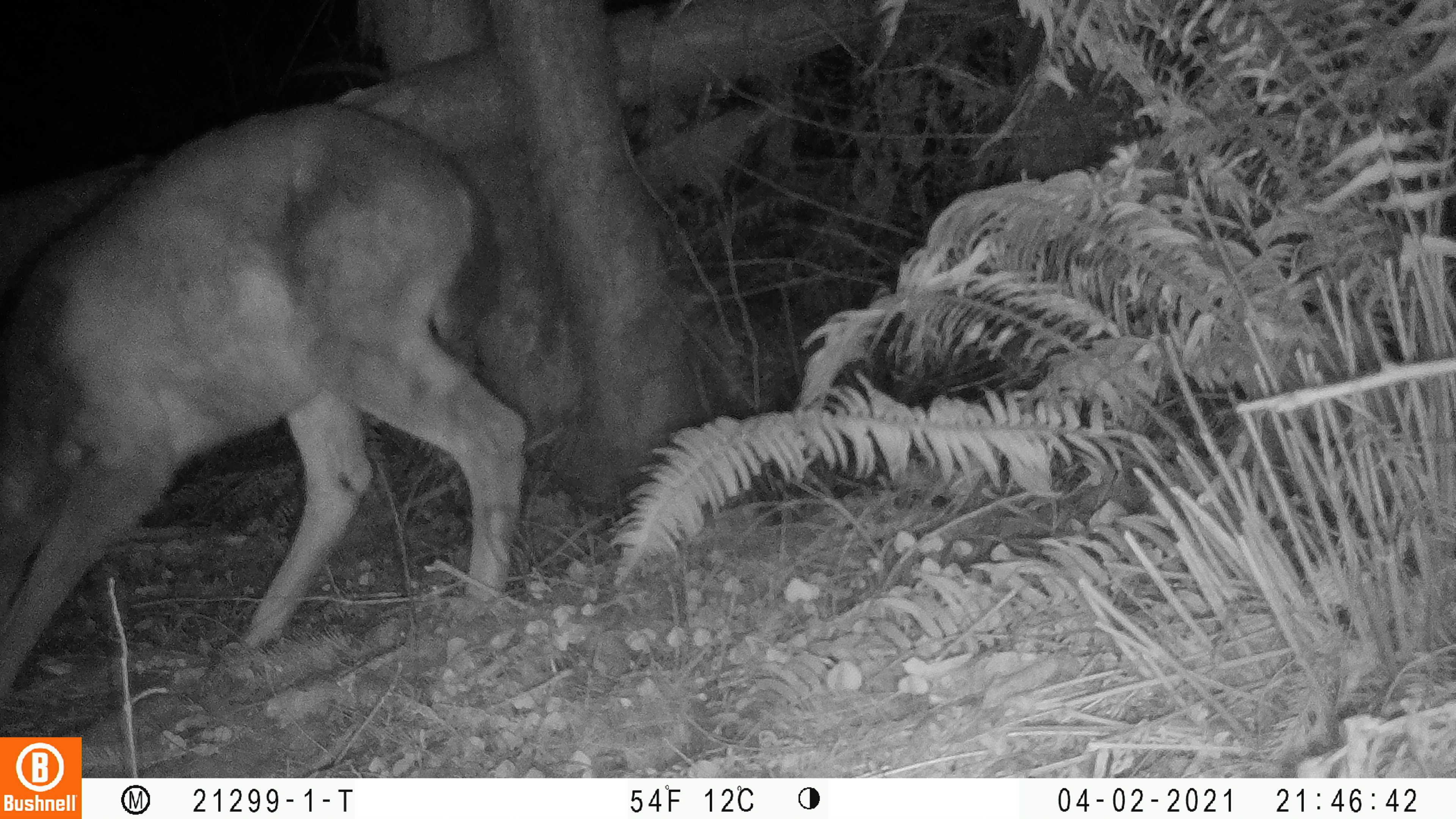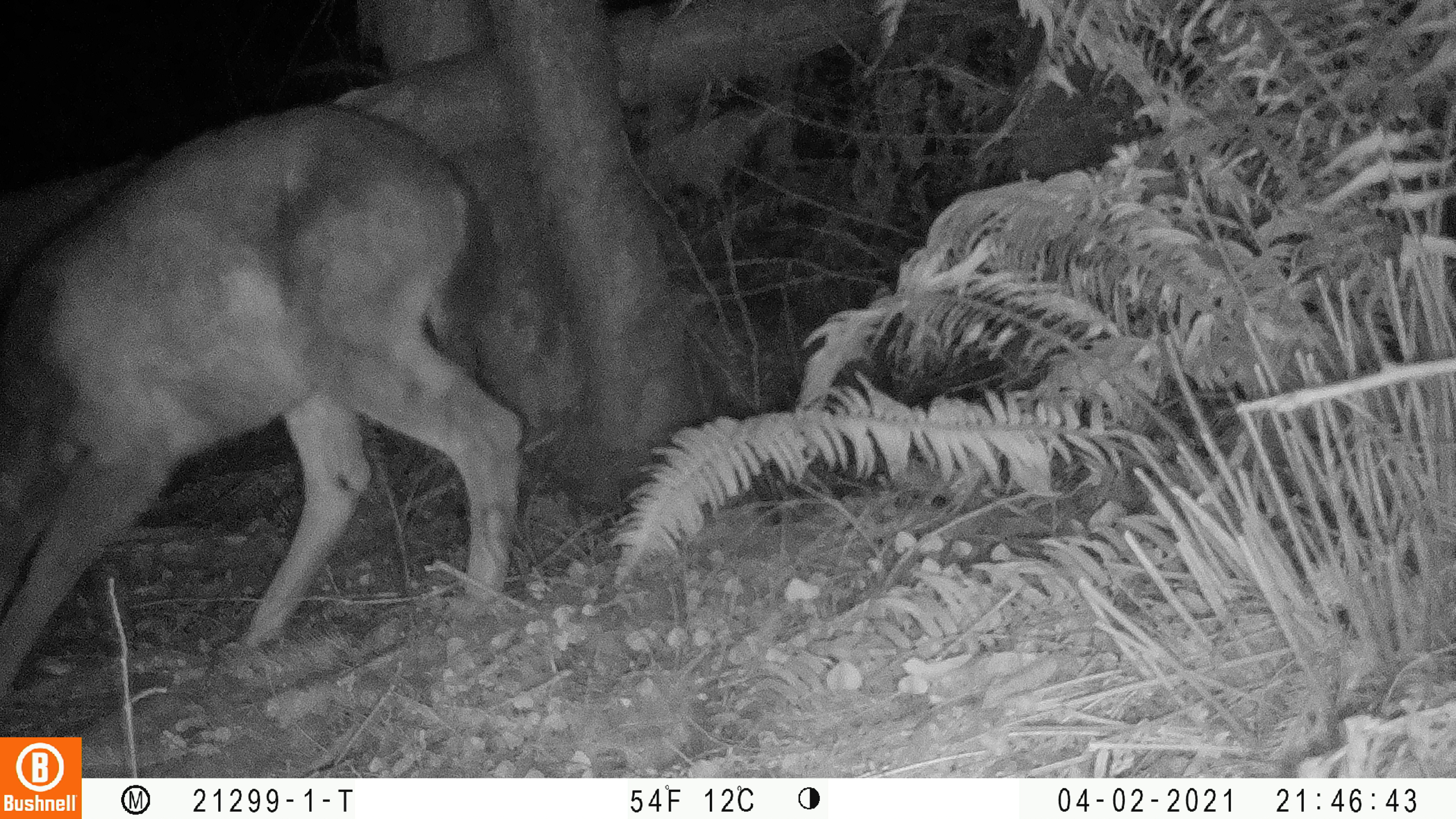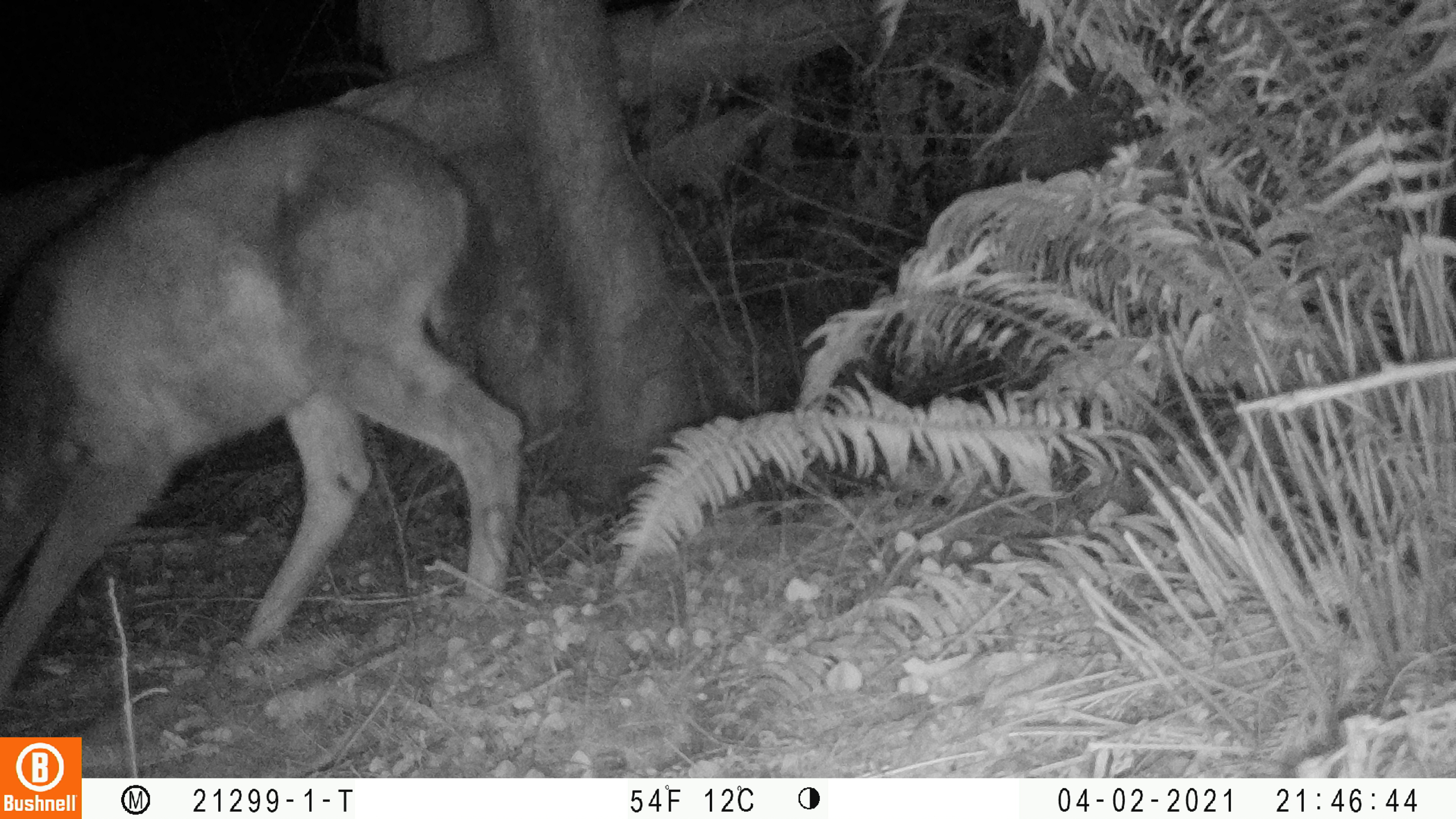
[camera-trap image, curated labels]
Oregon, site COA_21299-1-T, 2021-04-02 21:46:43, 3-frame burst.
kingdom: Animalia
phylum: Chordata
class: Mammalia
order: Artiodactyla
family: Cervidae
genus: Odocoileus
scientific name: Odocoileus hemionus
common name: black-tailed deer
Black-tailed deer (Odocoileus hemionus).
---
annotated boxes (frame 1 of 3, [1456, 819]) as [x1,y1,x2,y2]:
black-tailed deer: [3,107,534,693]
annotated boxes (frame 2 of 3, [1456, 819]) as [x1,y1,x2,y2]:
black-tailed deer: [5,93,527,687]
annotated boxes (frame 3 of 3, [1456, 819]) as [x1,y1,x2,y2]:
black-tailed deer: [1,98,529,708]